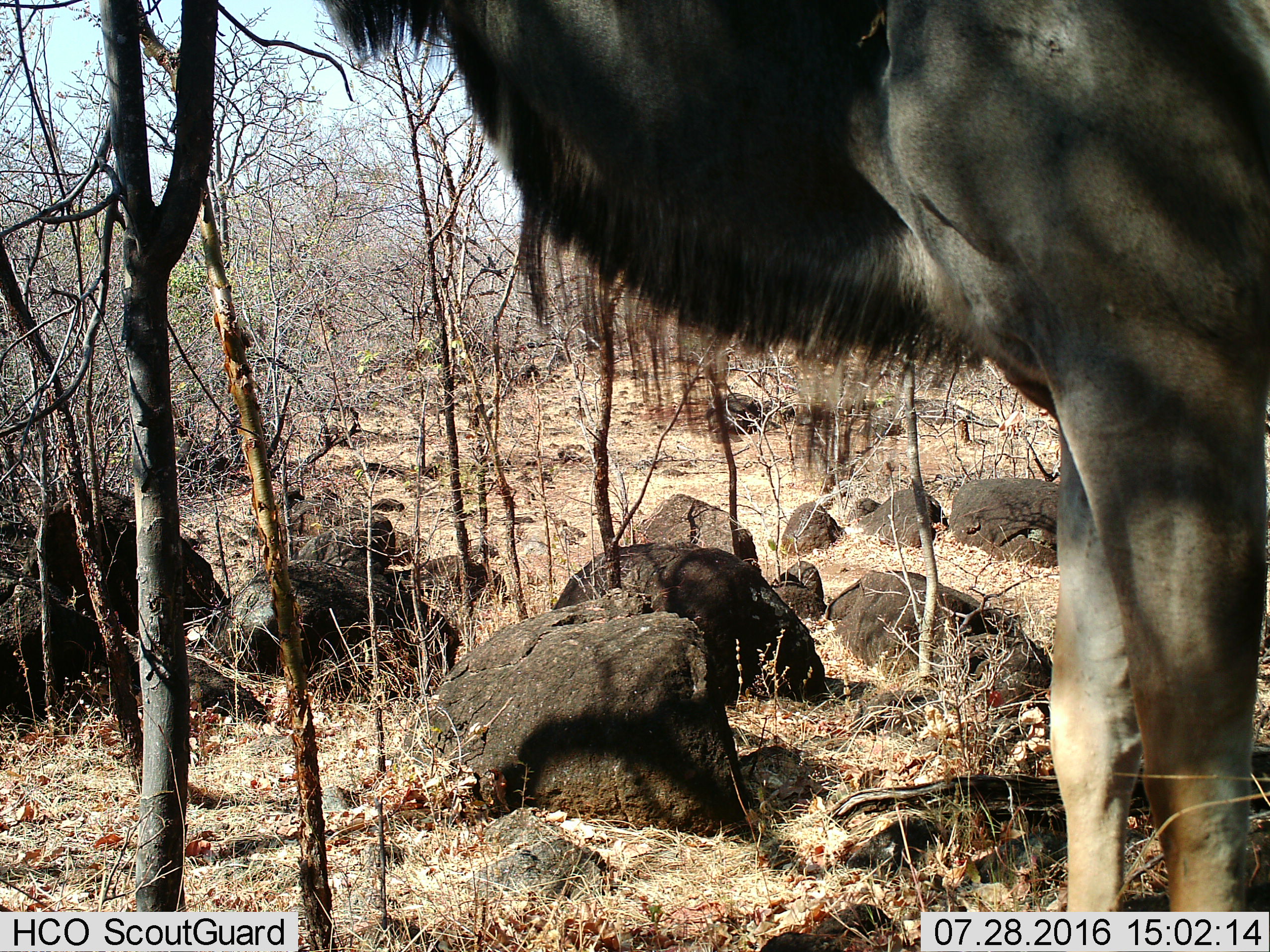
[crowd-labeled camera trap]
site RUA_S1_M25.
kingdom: Animalia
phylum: Chordata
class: Mammalia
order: Artiodactyla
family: Bovidae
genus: Tragelaphus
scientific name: Tragelaphus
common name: kudu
Kudu (Tragelaphus), count 1. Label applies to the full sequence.